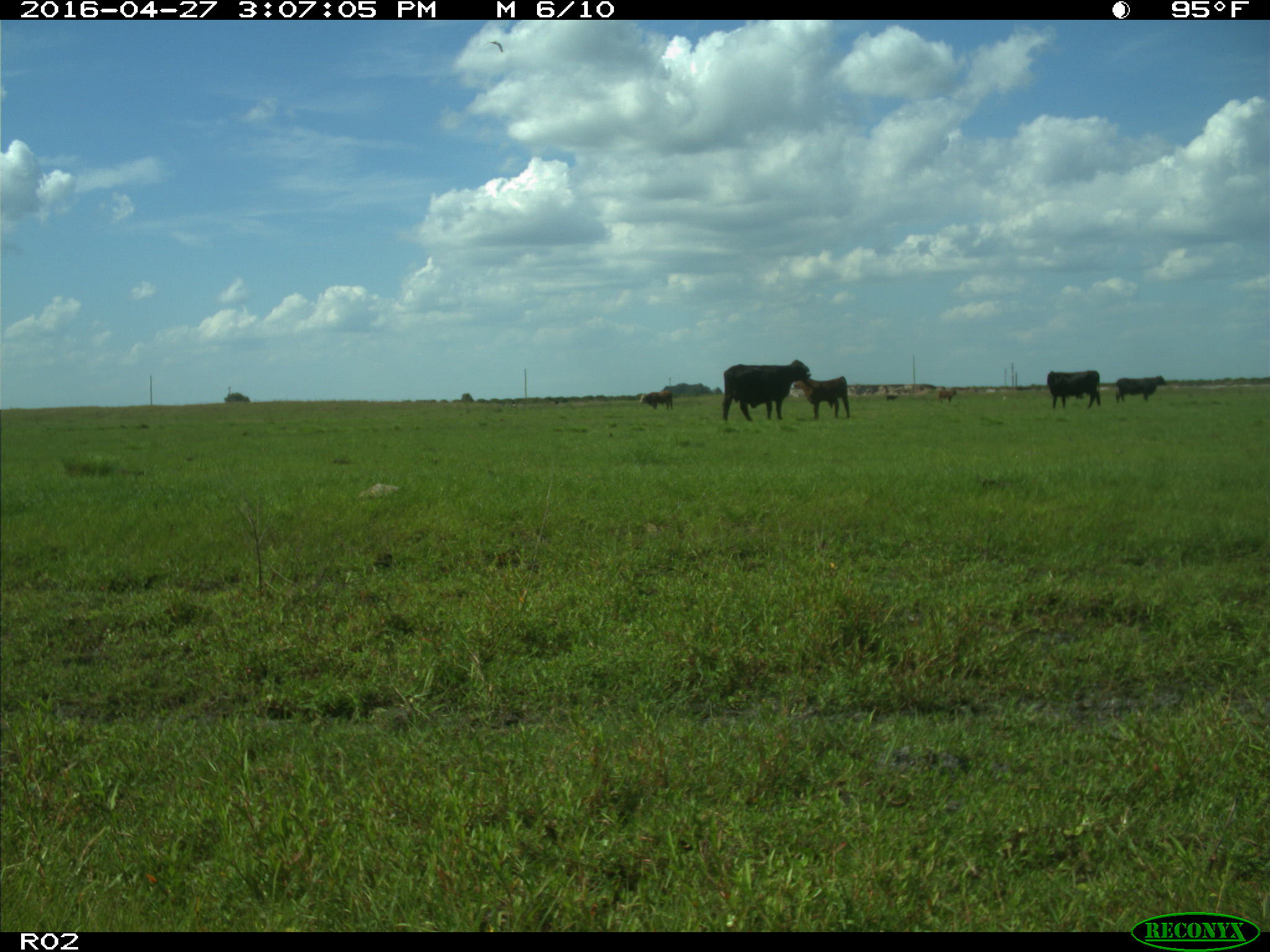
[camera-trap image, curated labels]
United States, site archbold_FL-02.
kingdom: Animalia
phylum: Chordata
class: Mammalia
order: Artiodactyla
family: Bovidae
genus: Bos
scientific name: Bos taurus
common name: domestic cow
Bos taurus (domestic cow).